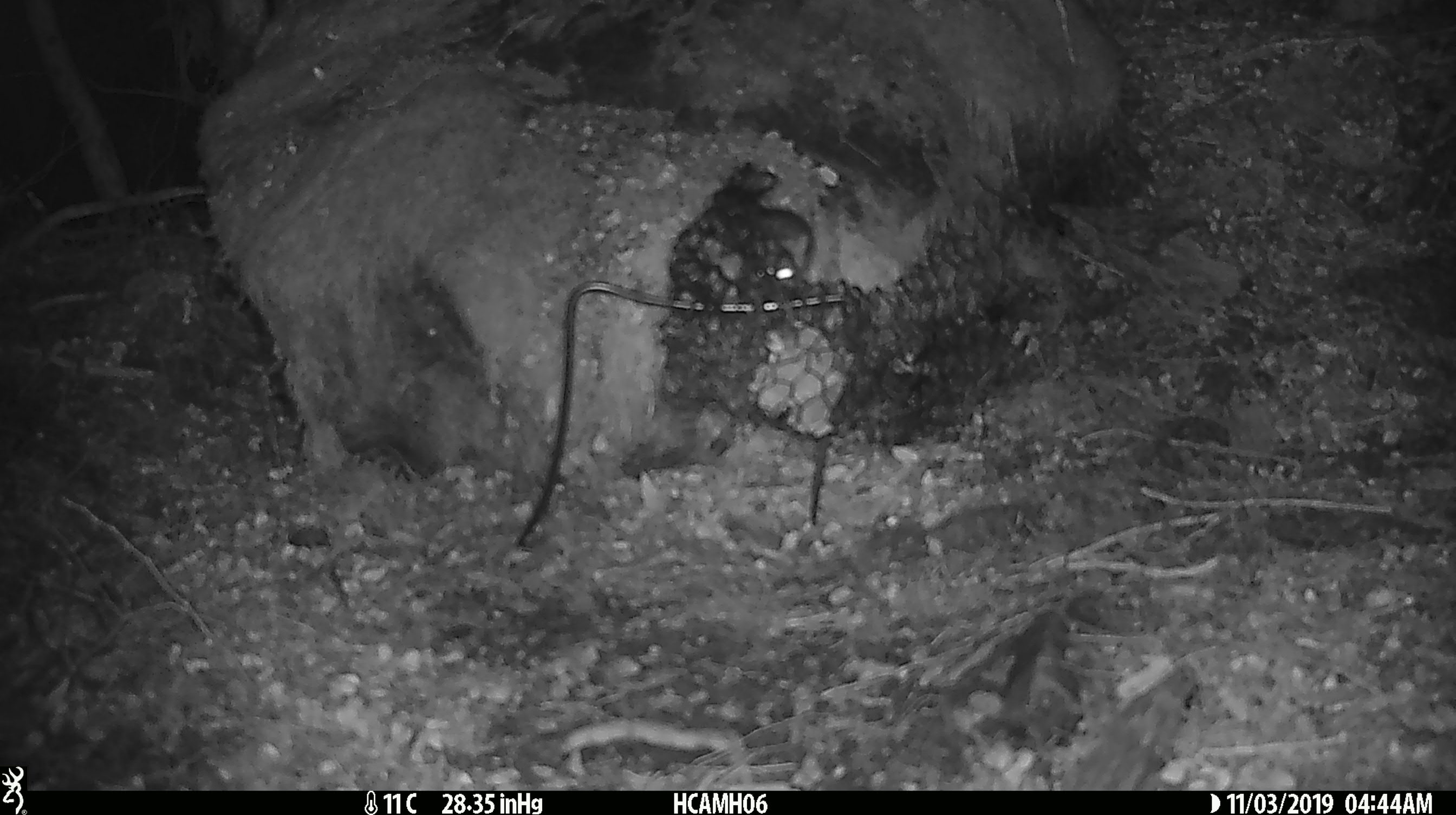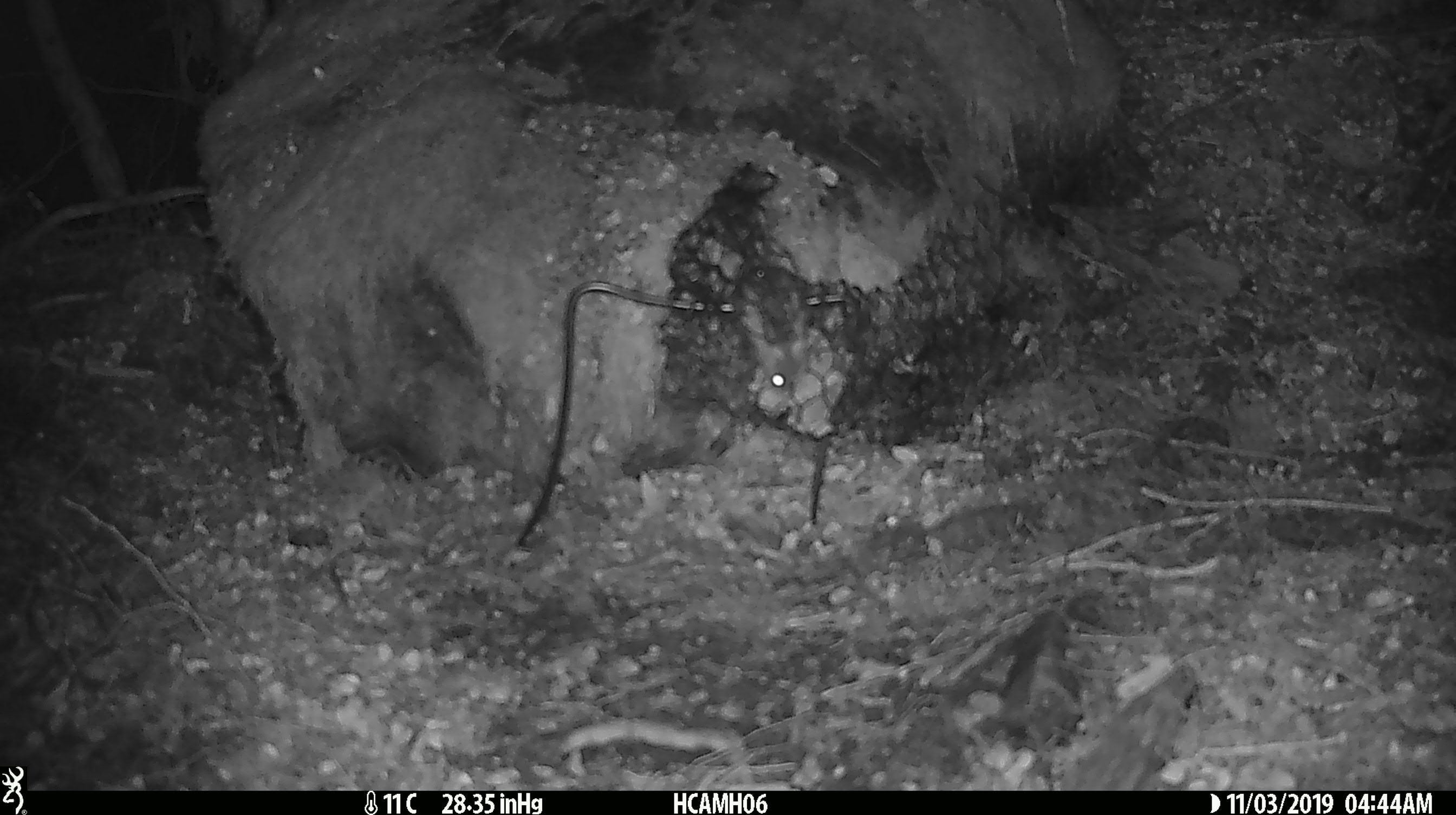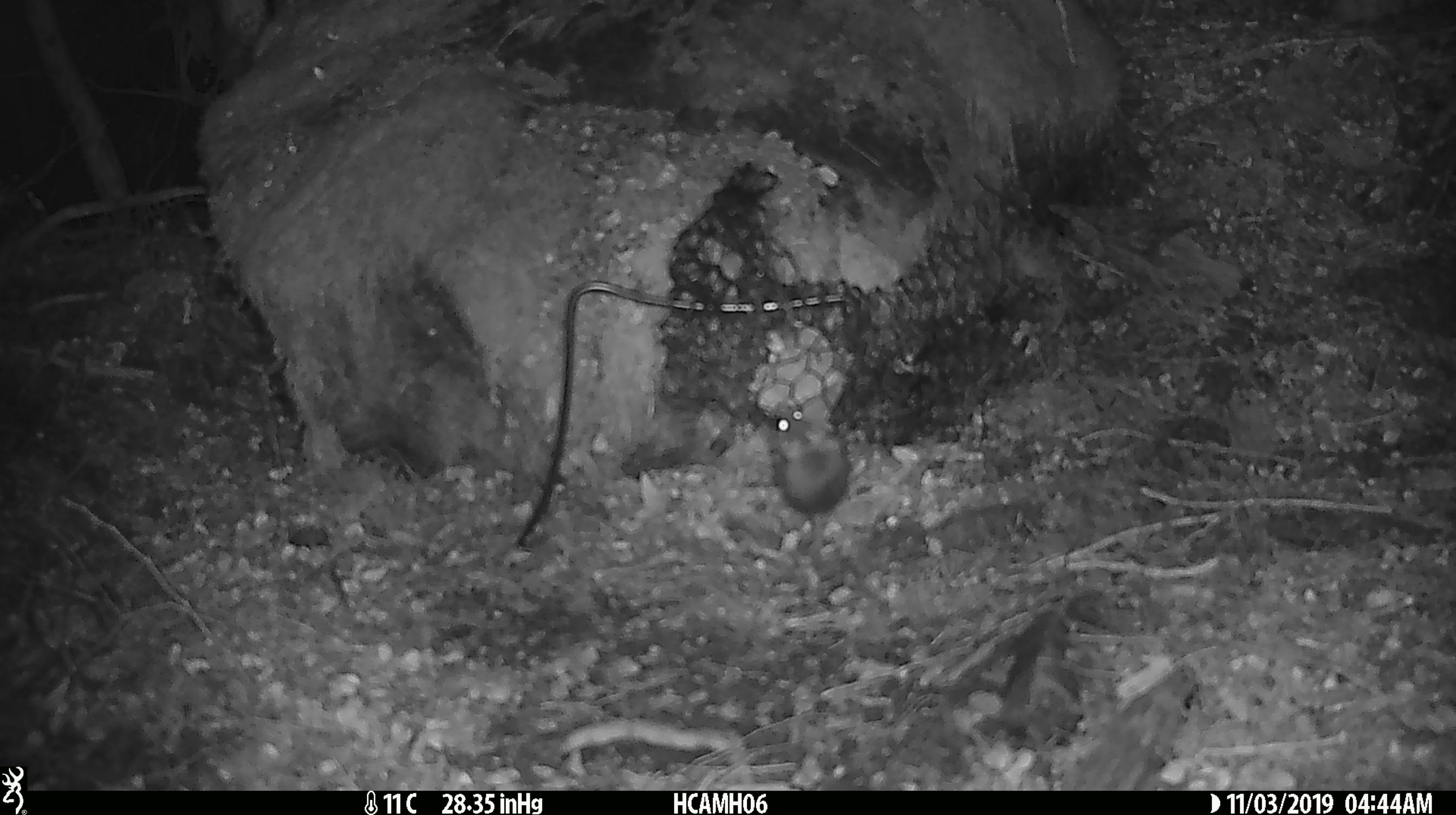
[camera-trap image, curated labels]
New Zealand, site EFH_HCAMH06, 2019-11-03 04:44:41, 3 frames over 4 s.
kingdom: Animalia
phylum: Chordata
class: Mammalia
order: Rodentia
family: Muridae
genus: Mus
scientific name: Mus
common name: mouse